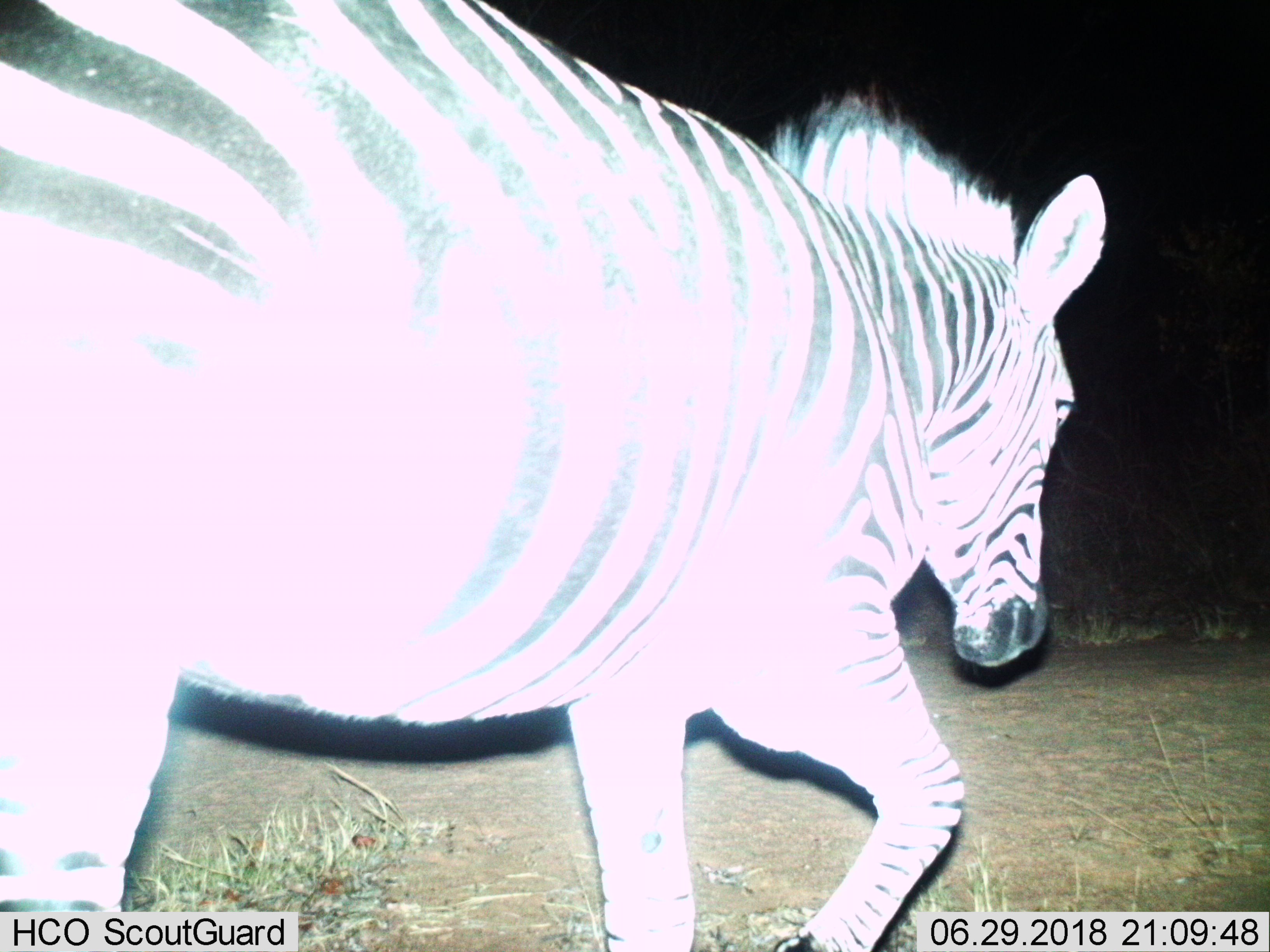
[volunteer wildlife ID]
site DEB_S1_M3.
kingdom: Animalia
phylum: Chordata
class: Mammalia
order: Perissodactyla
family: Equidae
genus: Equus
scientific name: Equus quagga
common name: plains zebra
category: zebraplains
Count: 1.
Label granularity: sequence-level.